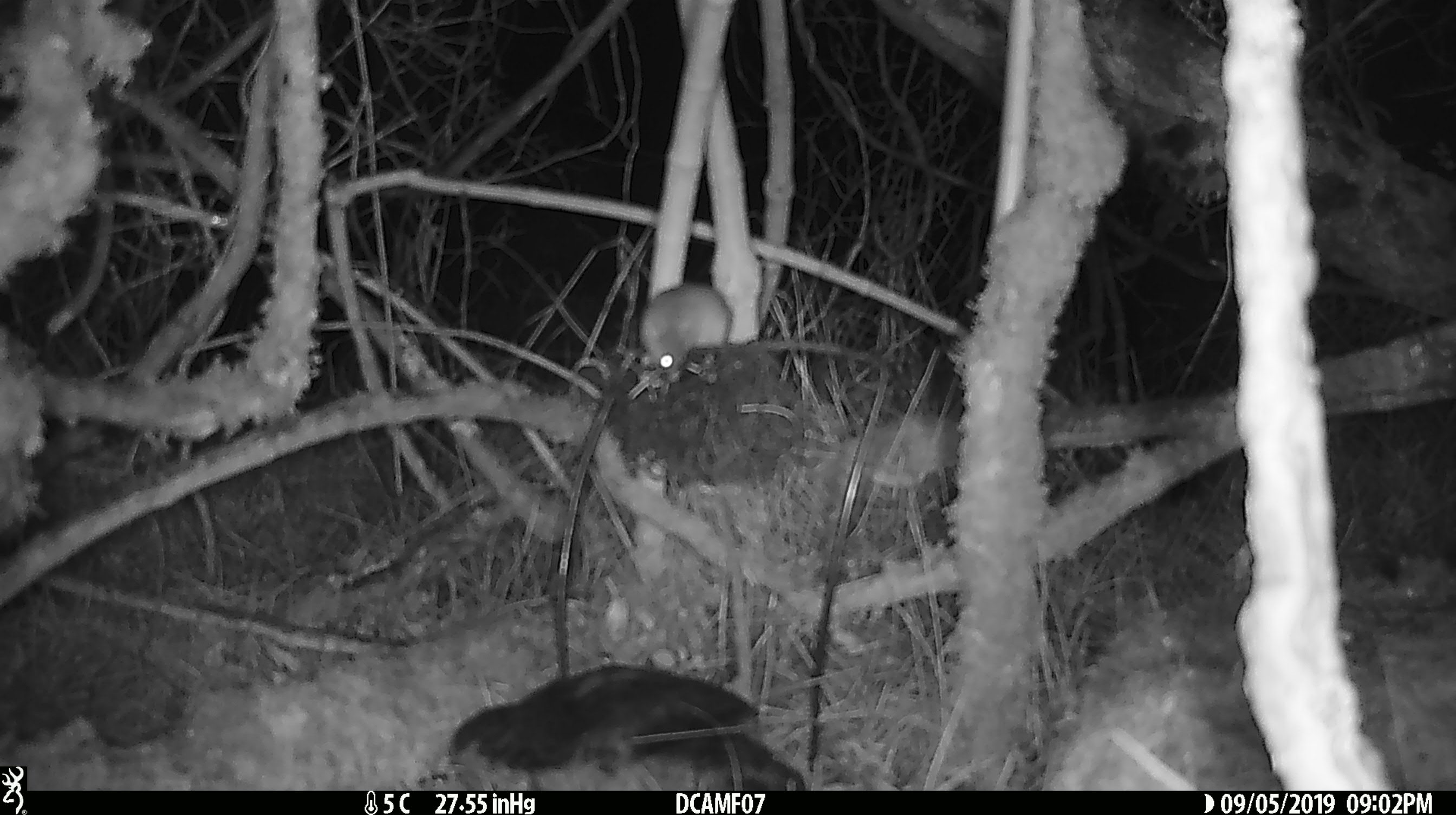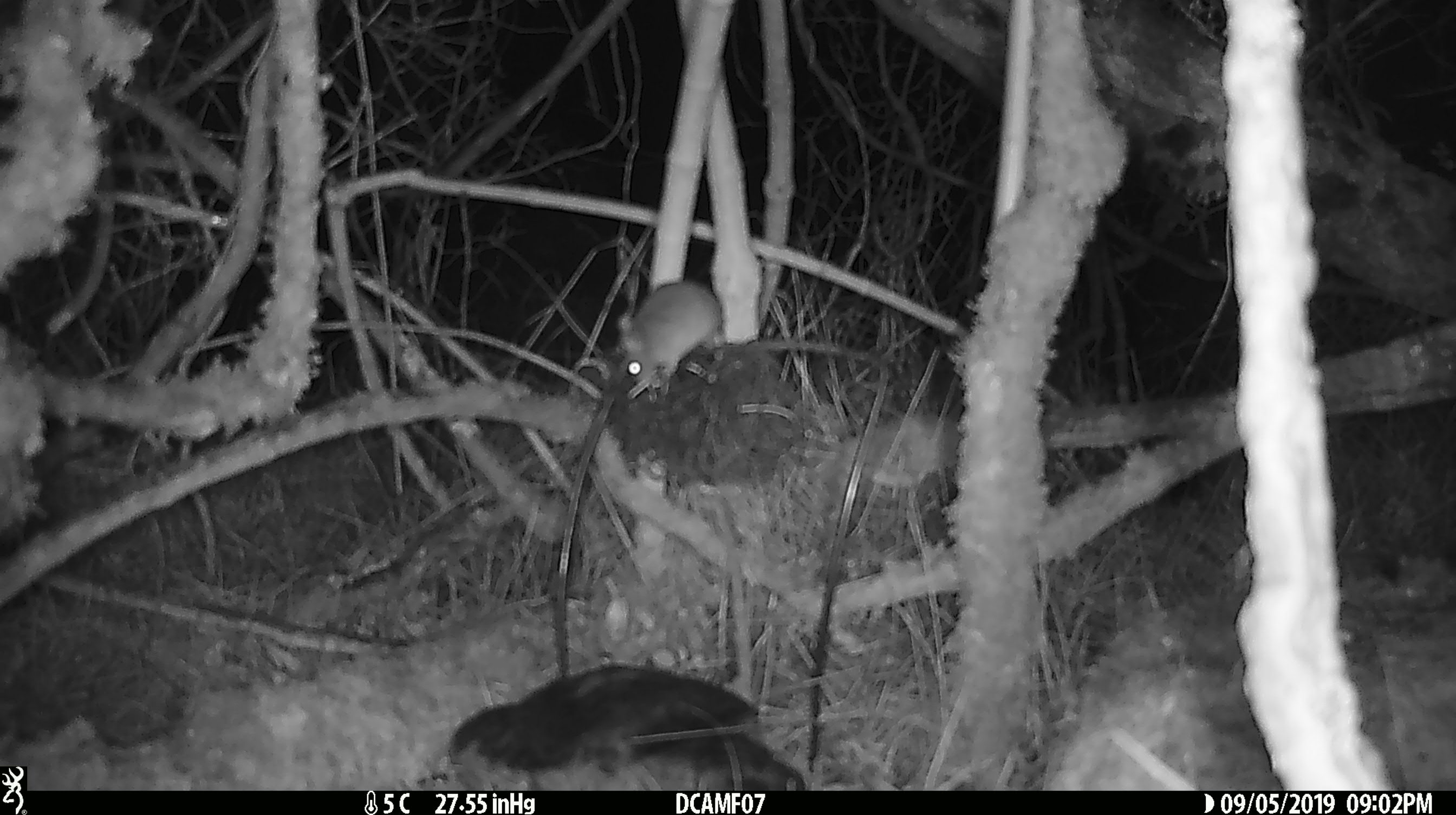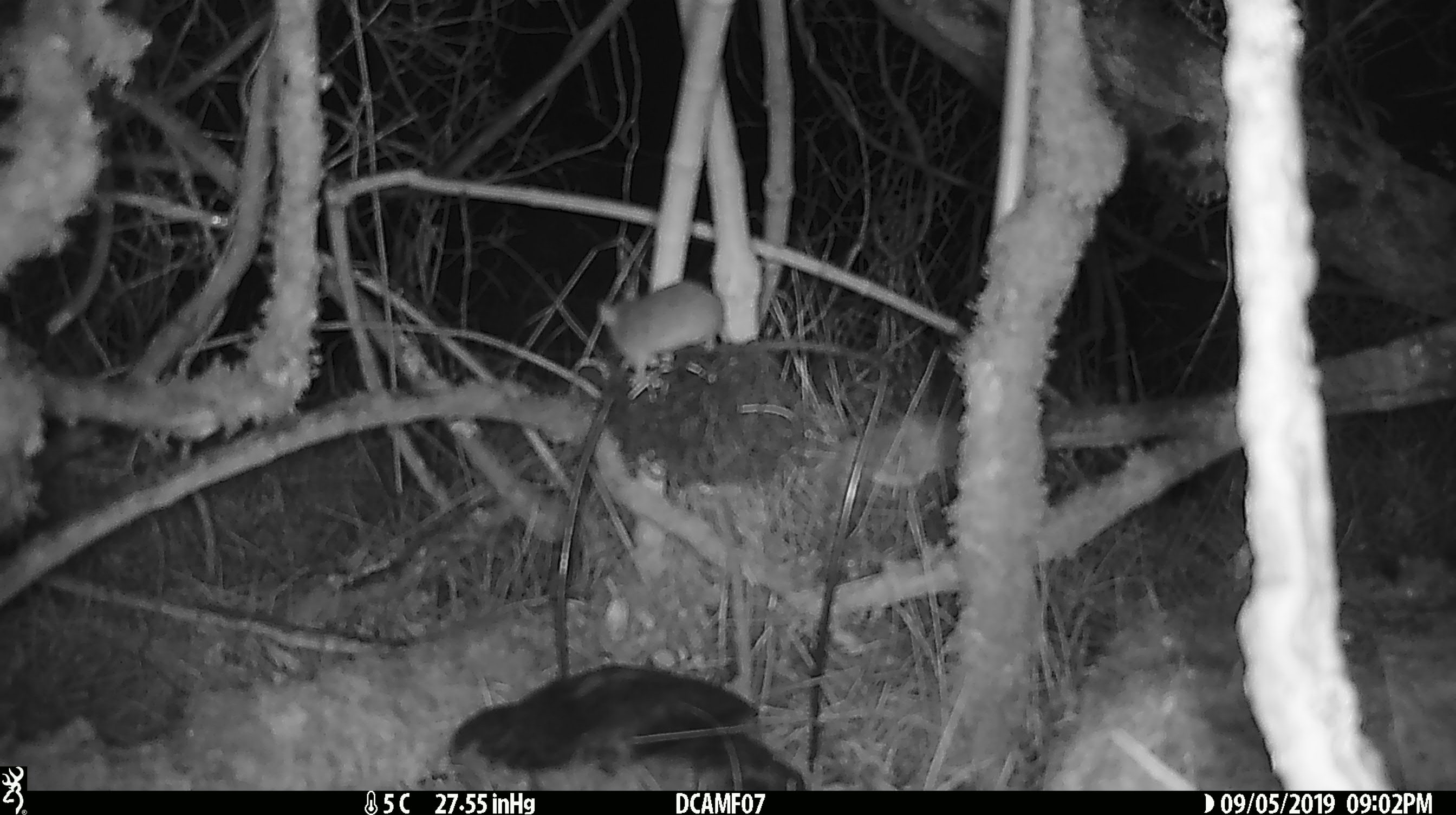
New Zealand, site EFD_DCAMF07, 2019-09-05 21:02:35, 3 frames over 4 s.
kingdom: Animalia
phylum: Chordata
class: Mammalia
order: Rodentia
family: Muridae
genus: Mus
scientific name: Mus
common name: mouse